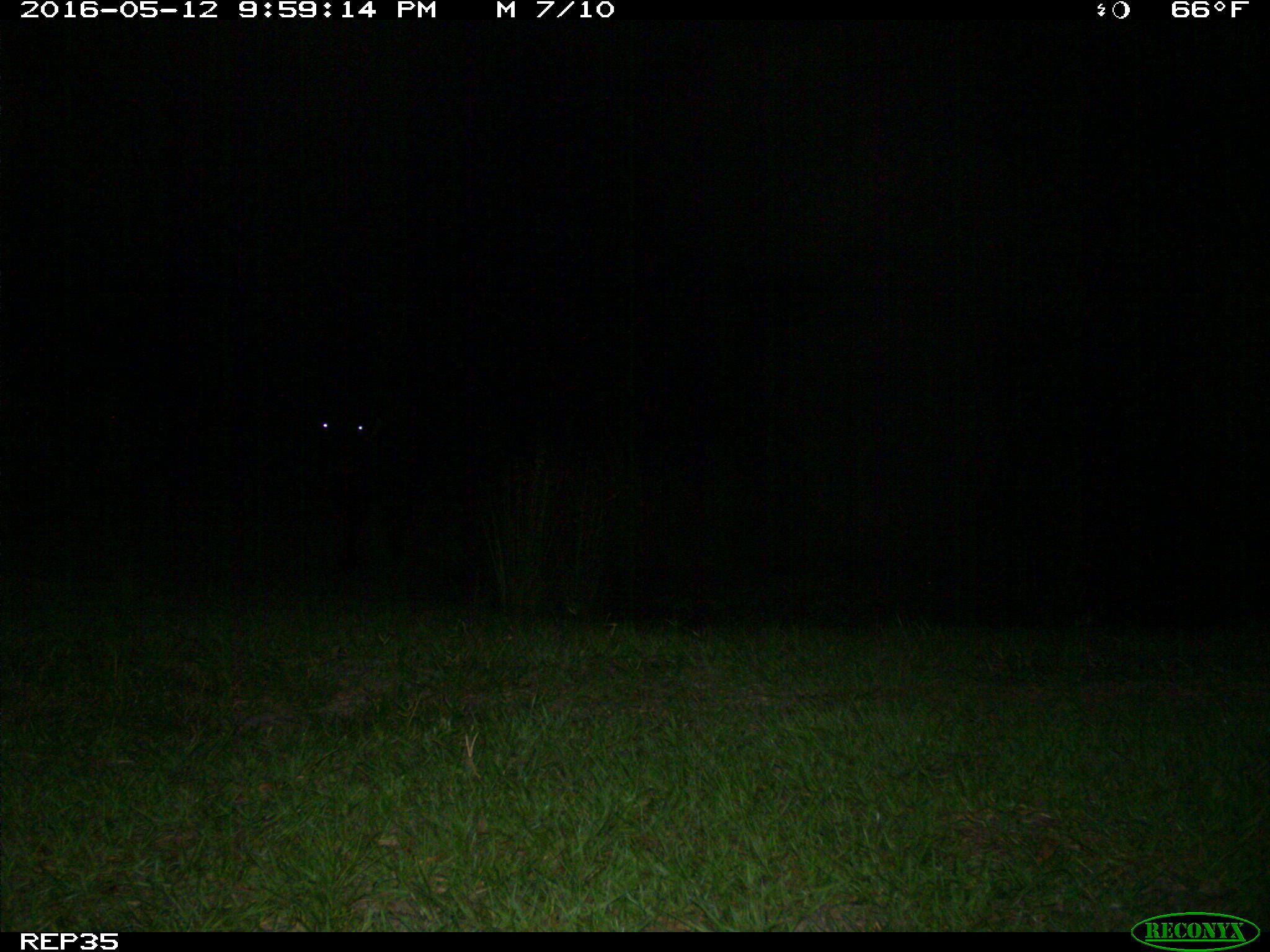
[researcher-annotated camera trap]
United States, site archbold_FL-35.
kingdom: Animalia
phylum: Chordata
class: Mammalia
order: Artiodactyla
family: Bovidae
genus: Bos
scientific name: Bos taurus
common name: domestic cow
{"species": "Bos taurus (domestic cow)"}